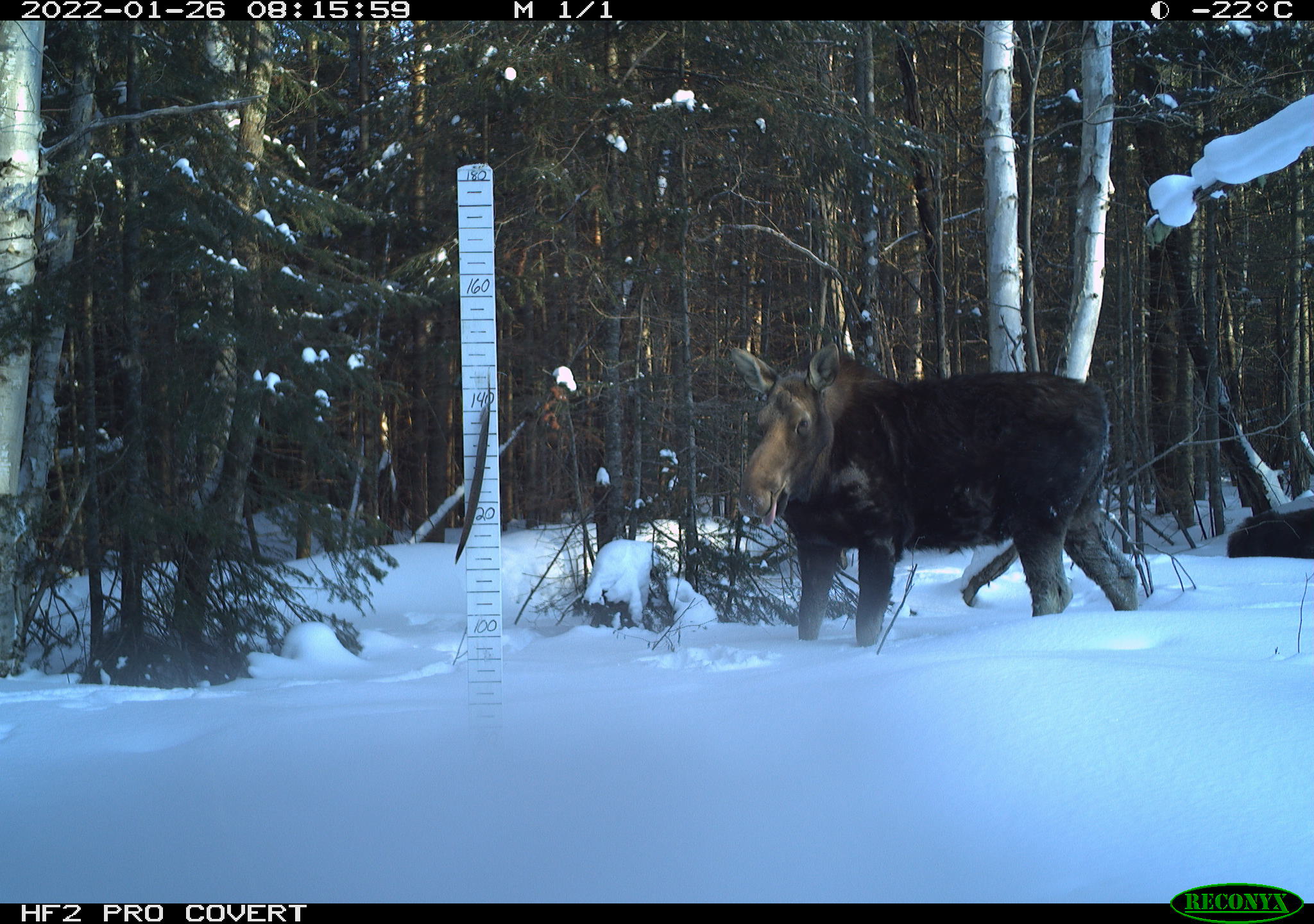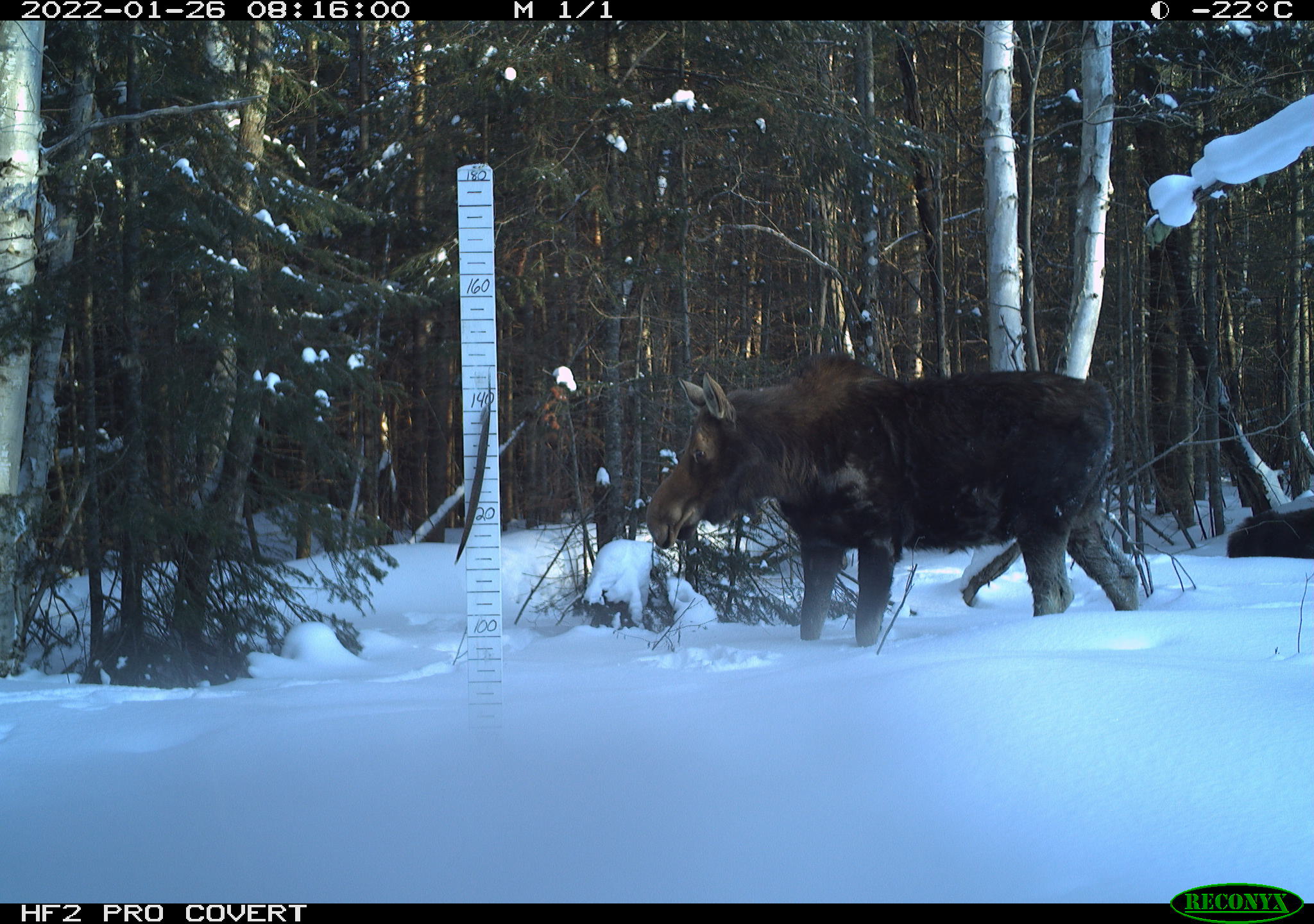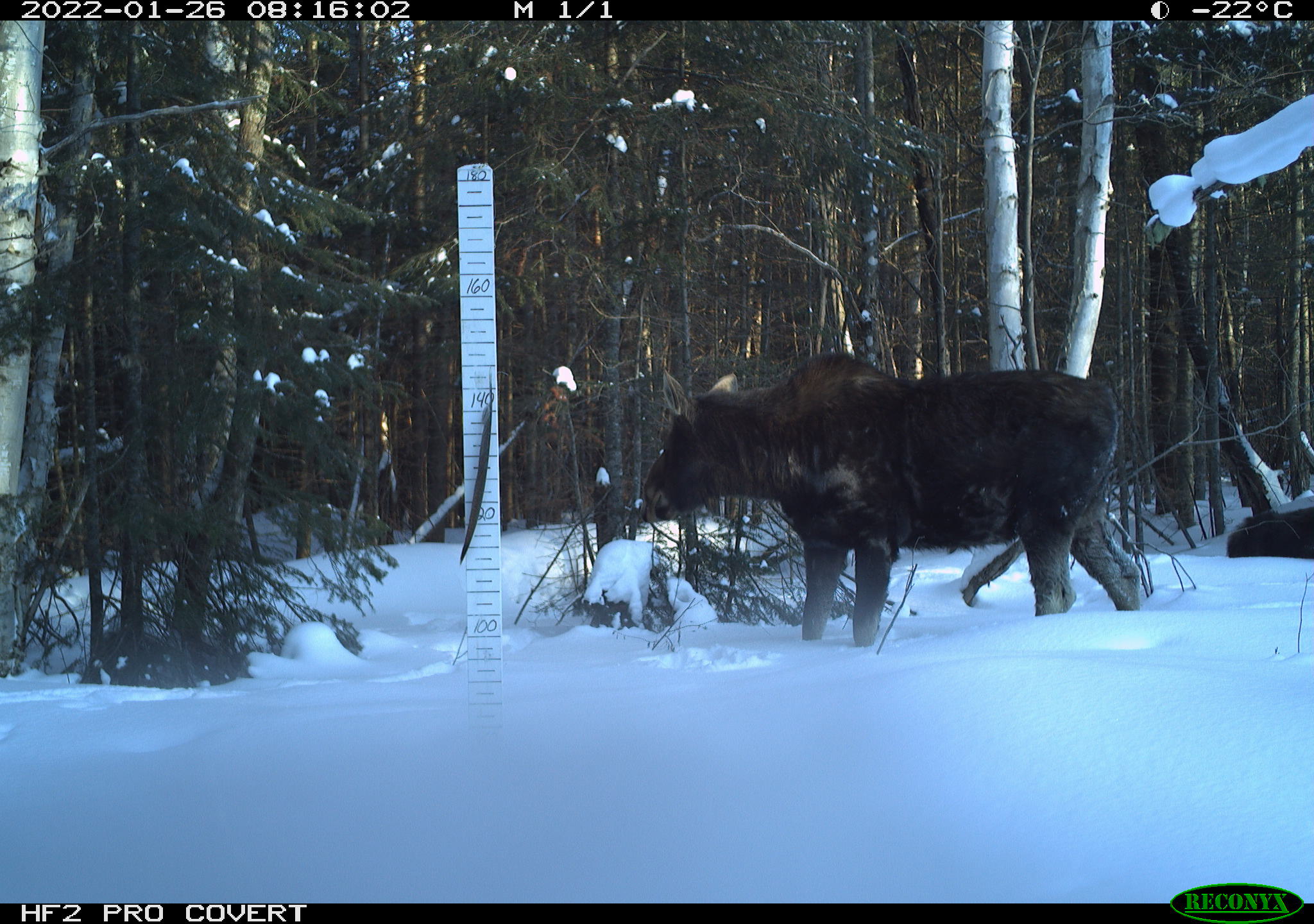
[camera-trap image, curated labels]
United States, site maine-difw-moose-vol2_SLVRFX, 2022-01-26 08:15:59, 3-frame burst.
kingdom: Animalia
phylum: Chordata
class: Mammalia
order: Artiodactyla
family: Cervidae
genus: Alces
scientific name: Alces alces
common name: moose